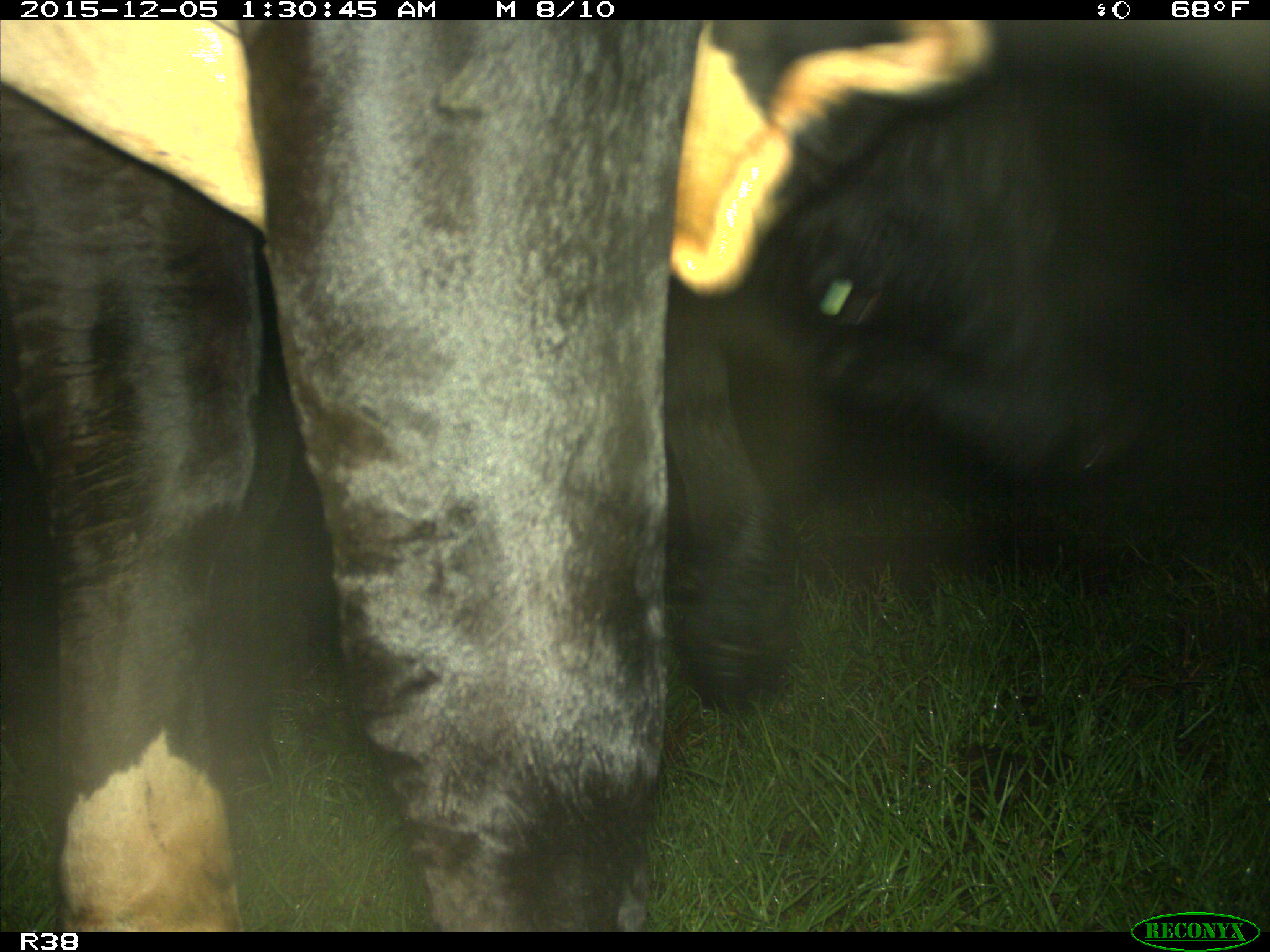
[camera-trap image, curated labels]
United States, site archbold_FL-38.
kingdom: Animalia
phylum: Chordata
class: Mammalia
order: Artiodactyla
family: Bovidae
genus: Bos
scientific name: Bos taurus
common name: domestic cow